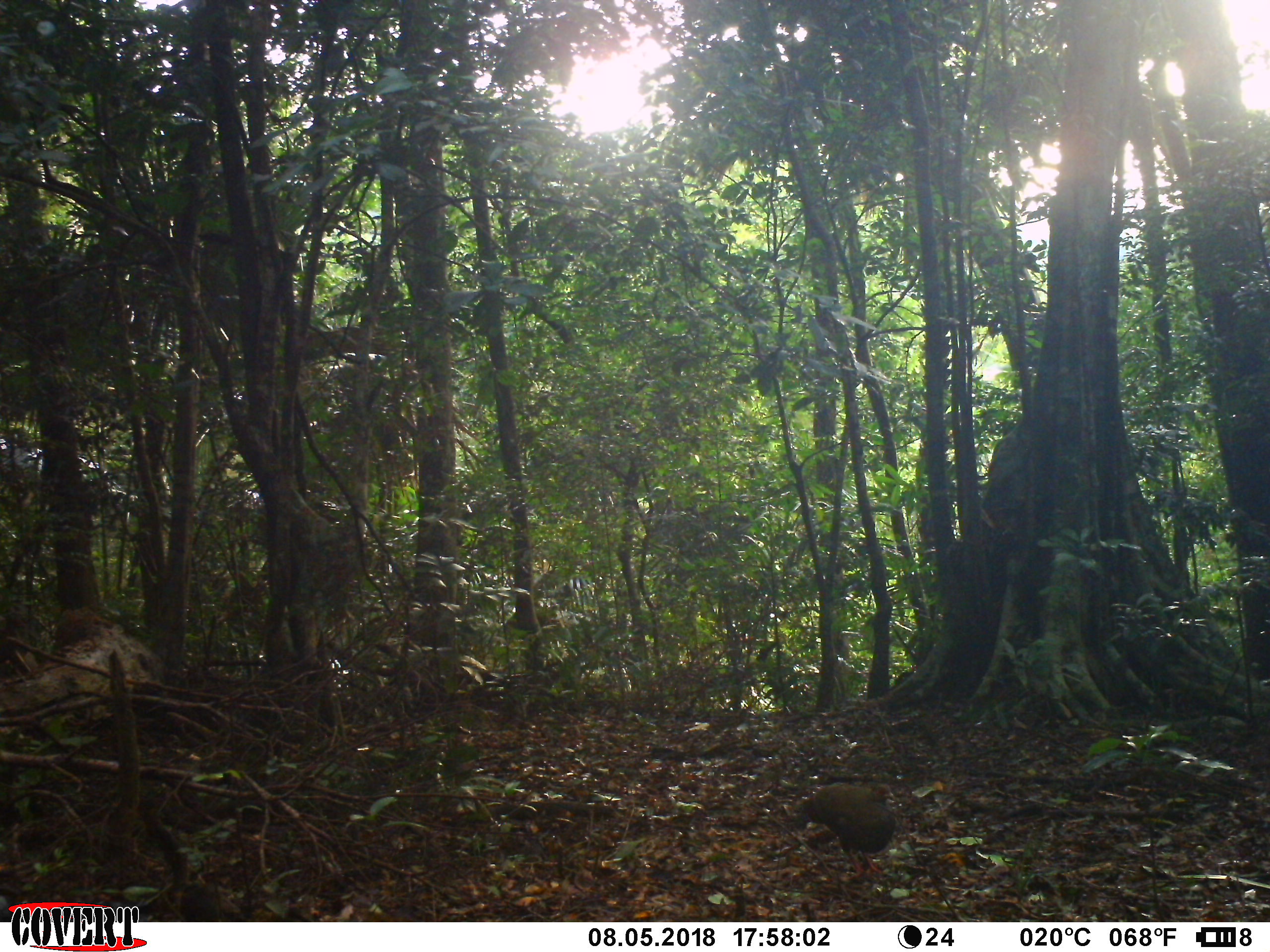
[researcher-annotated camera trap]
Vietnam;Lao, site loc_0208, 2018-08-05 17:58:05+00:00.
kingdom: Animalia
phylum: Chordata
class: Aves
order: Galliformes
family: Phasianidae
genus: Lophura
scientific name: Lophura nycthemera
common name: silver pheasant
Silver pheasant (Lophura nycthemera). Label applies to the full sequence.